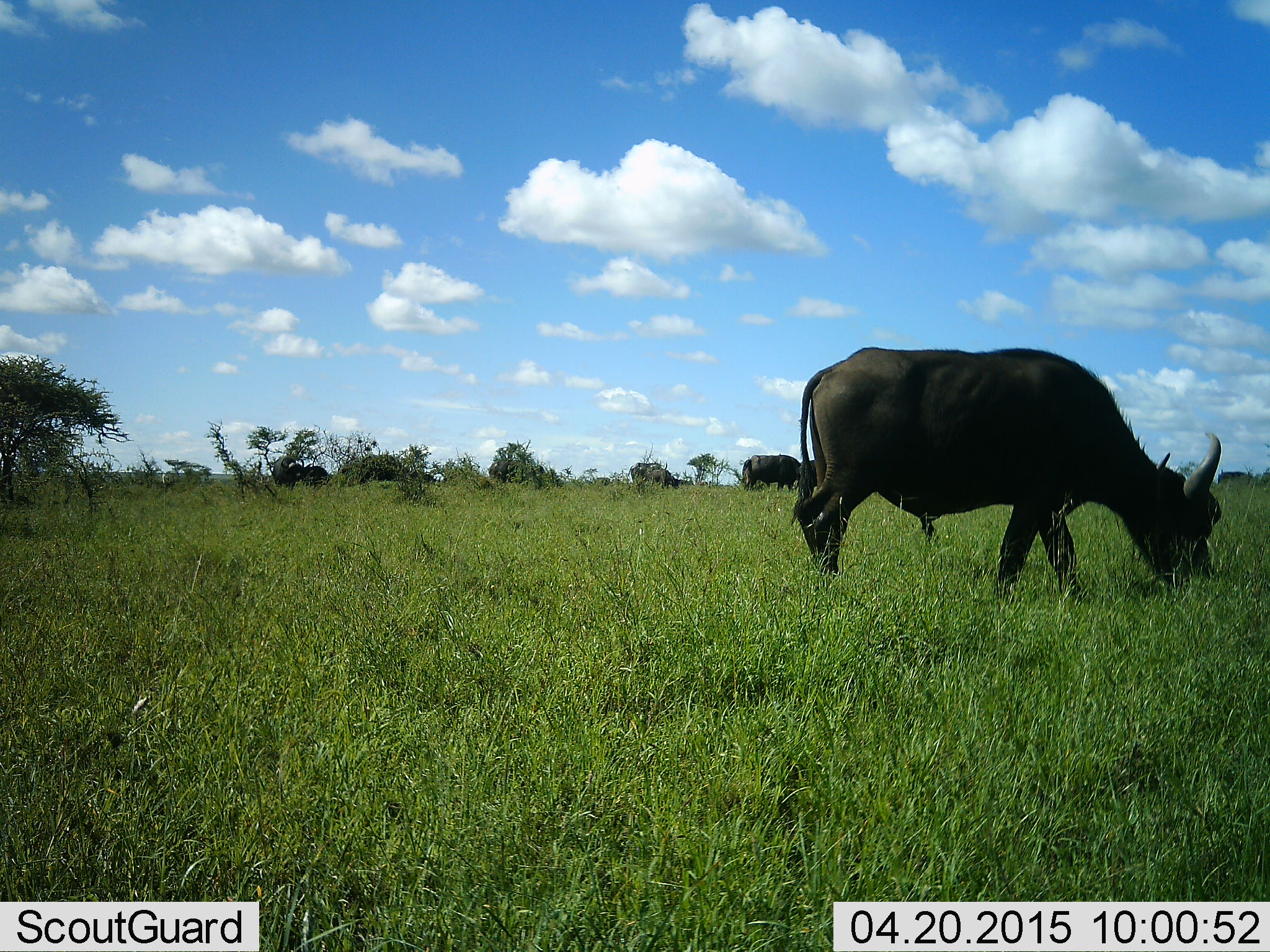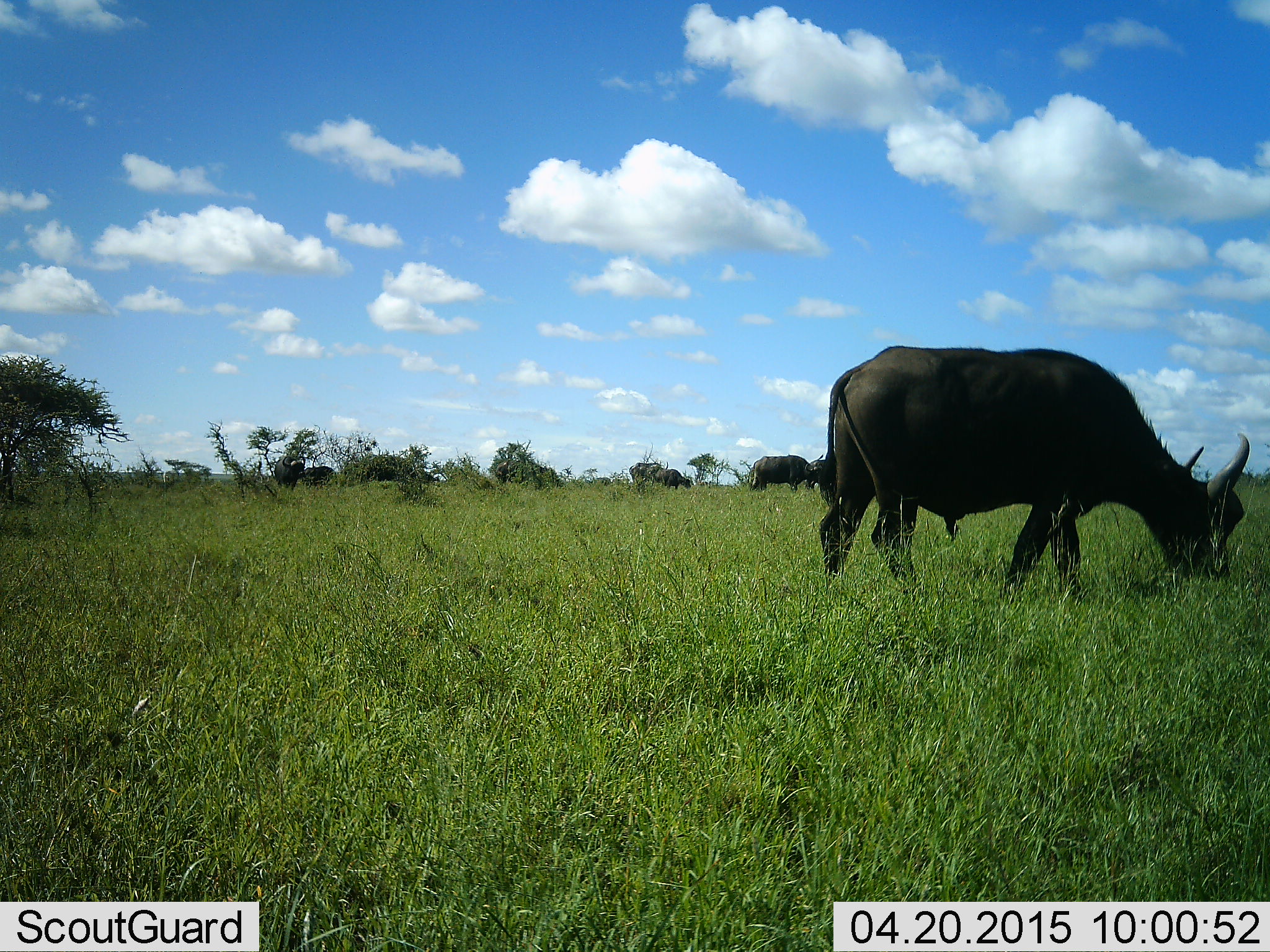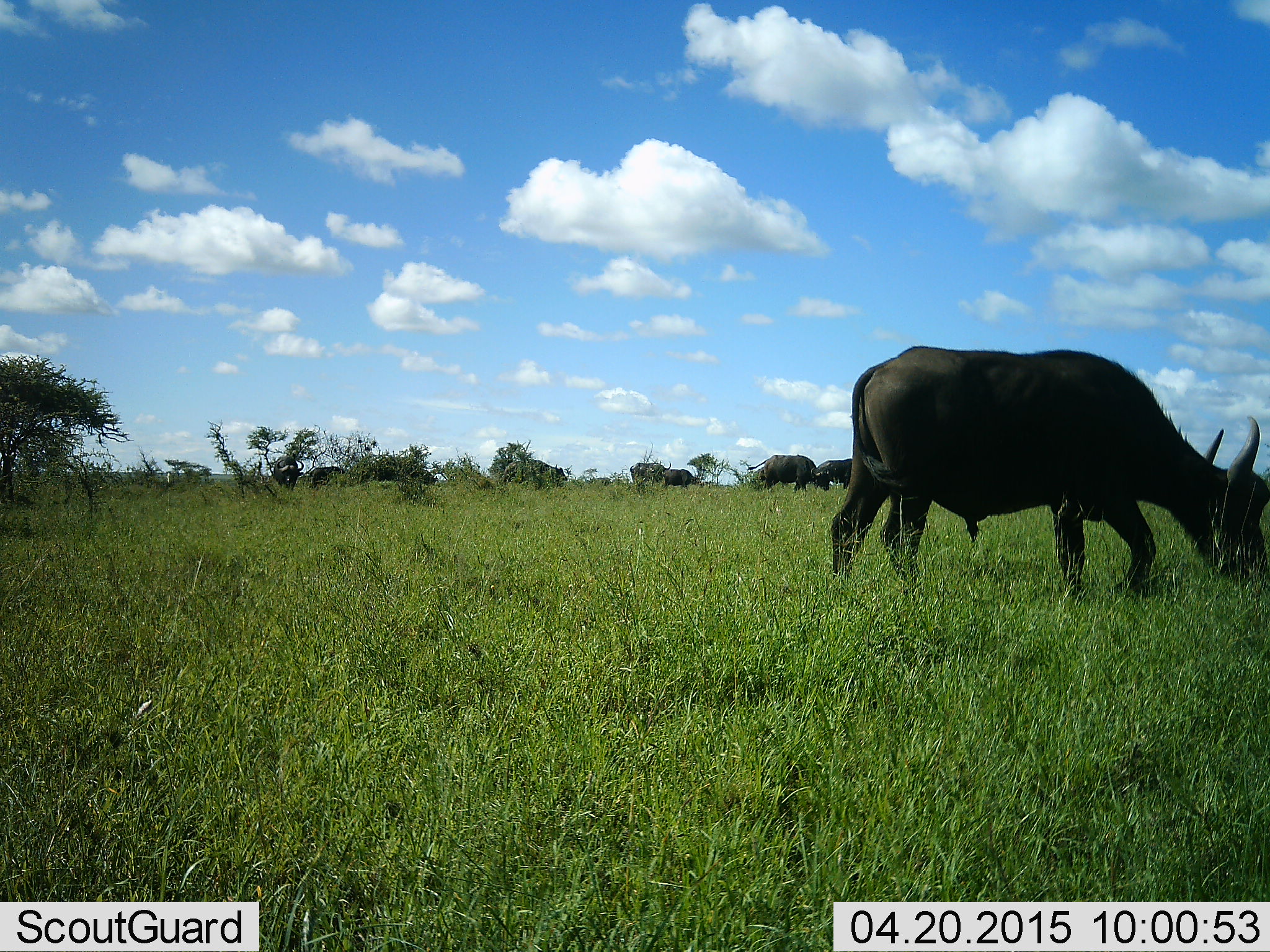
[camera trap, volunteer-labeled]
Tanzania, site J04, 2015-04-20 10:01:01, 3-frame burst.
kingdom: Animalia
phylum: Chordata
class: Mammalia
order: Artiodactyla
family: Bovidae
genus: Syncerus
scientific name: Syncerus caffer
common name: cape buffalo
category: buffalo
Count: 8.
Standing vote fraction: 10%.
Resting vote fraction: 0%.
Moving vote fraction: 10%.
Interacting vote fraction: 0%.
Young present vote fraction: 0%.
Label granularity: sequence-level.